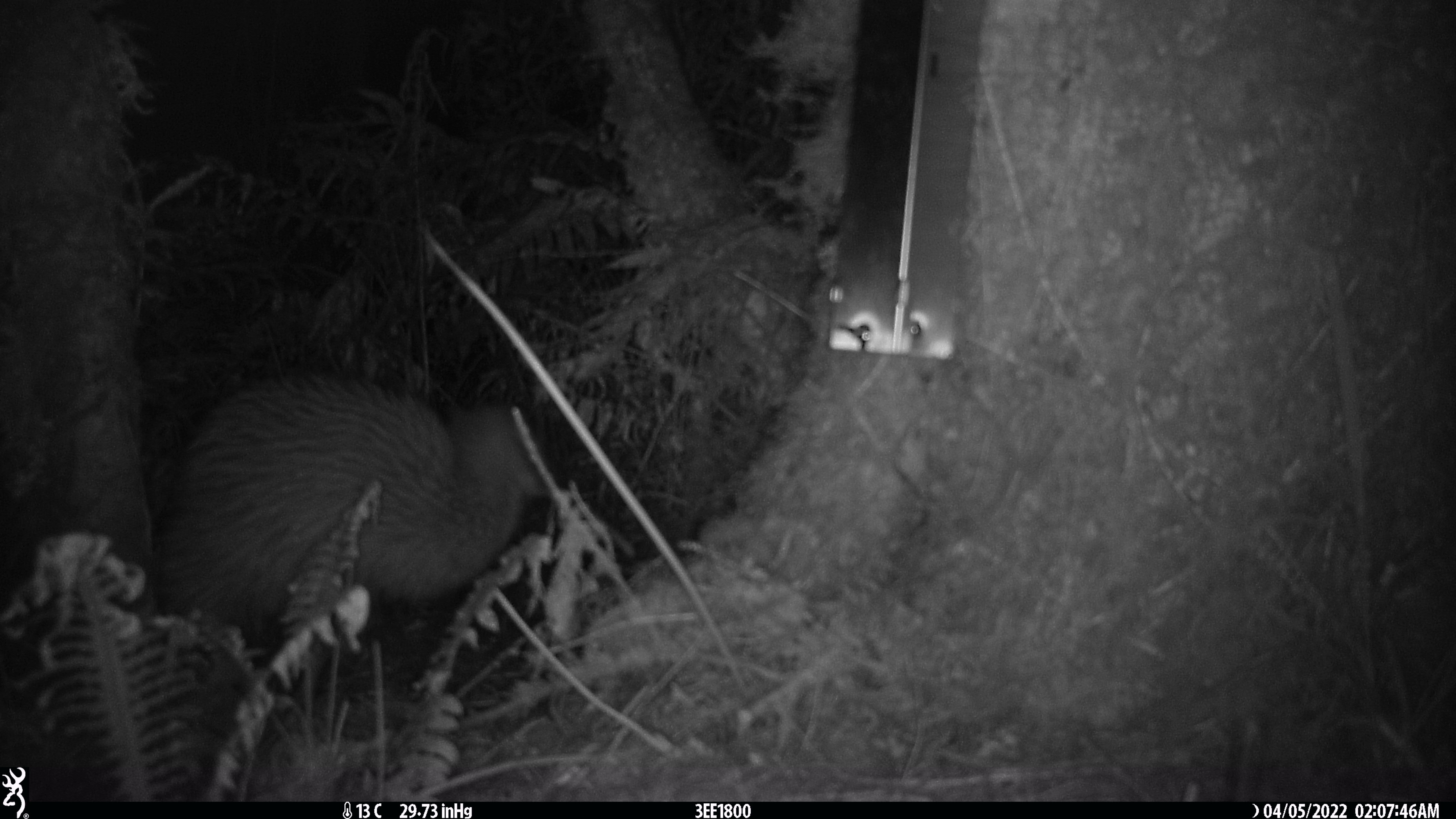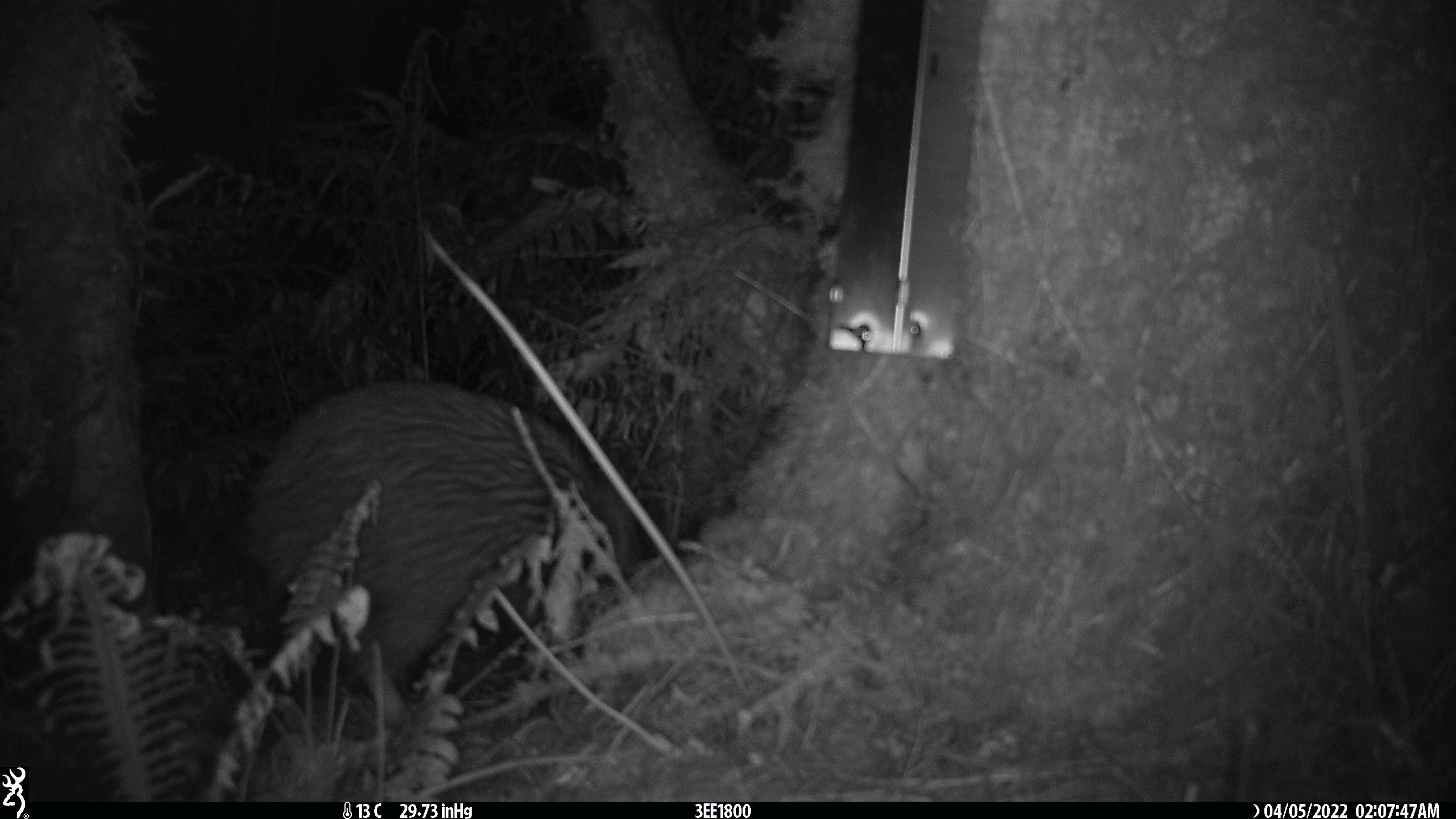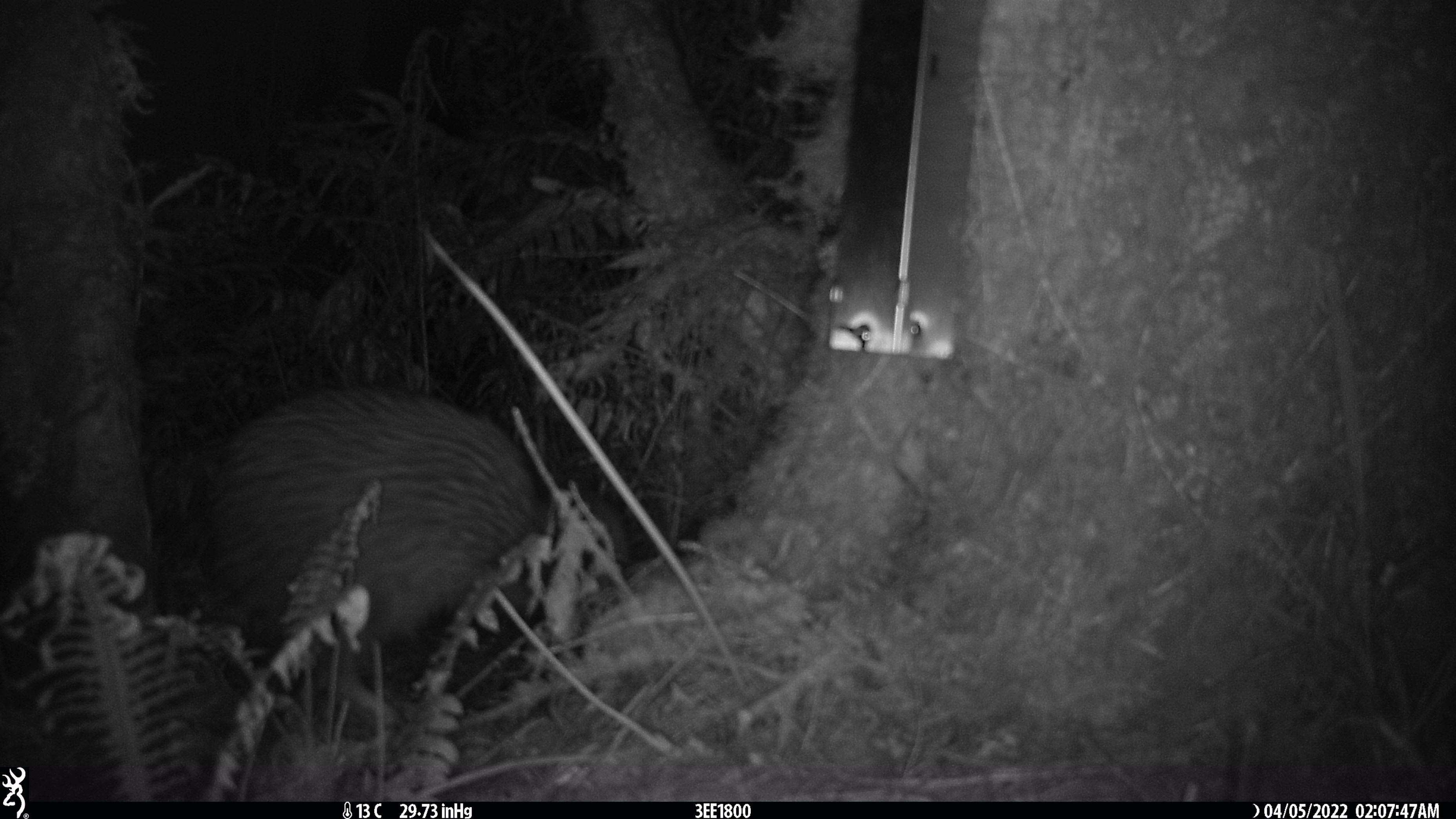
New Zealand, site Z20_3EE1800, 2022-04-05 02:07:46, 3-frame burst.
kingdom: Animalia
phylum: Chordata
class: Aves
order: Apterygiformes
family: Apterygidae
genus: Apteryx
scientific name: Apteryx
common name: kiwi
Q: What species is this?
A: Kiwi (Apteryx).